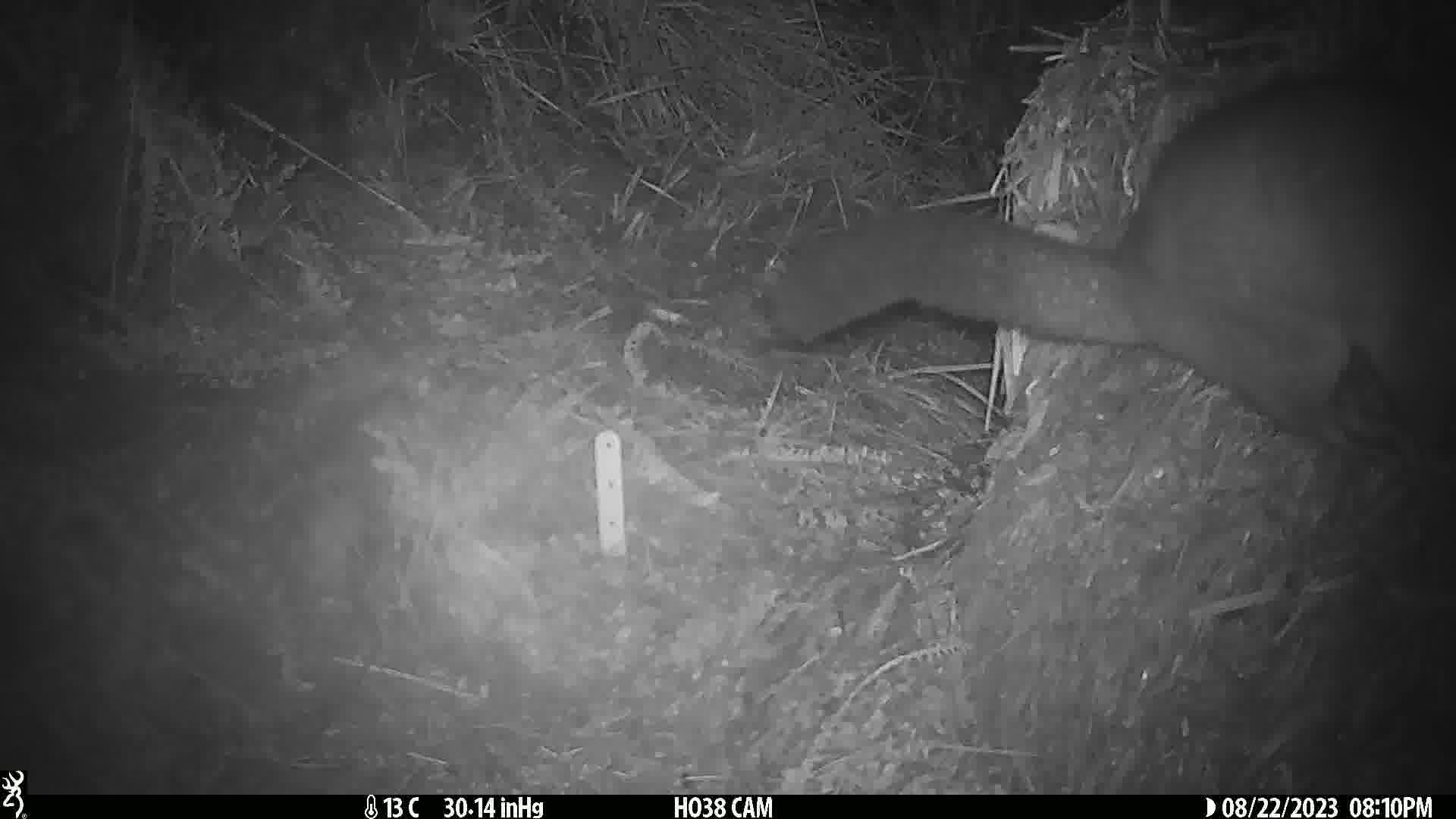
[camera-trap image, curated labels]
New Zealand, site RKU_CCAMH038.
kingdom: Animalia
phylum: Chordata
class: Mammalia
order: Diprotodontia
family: Phalangeridae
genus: Trichosurus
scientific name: Trichosurus vulpecula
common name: common brushtail possum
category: possum